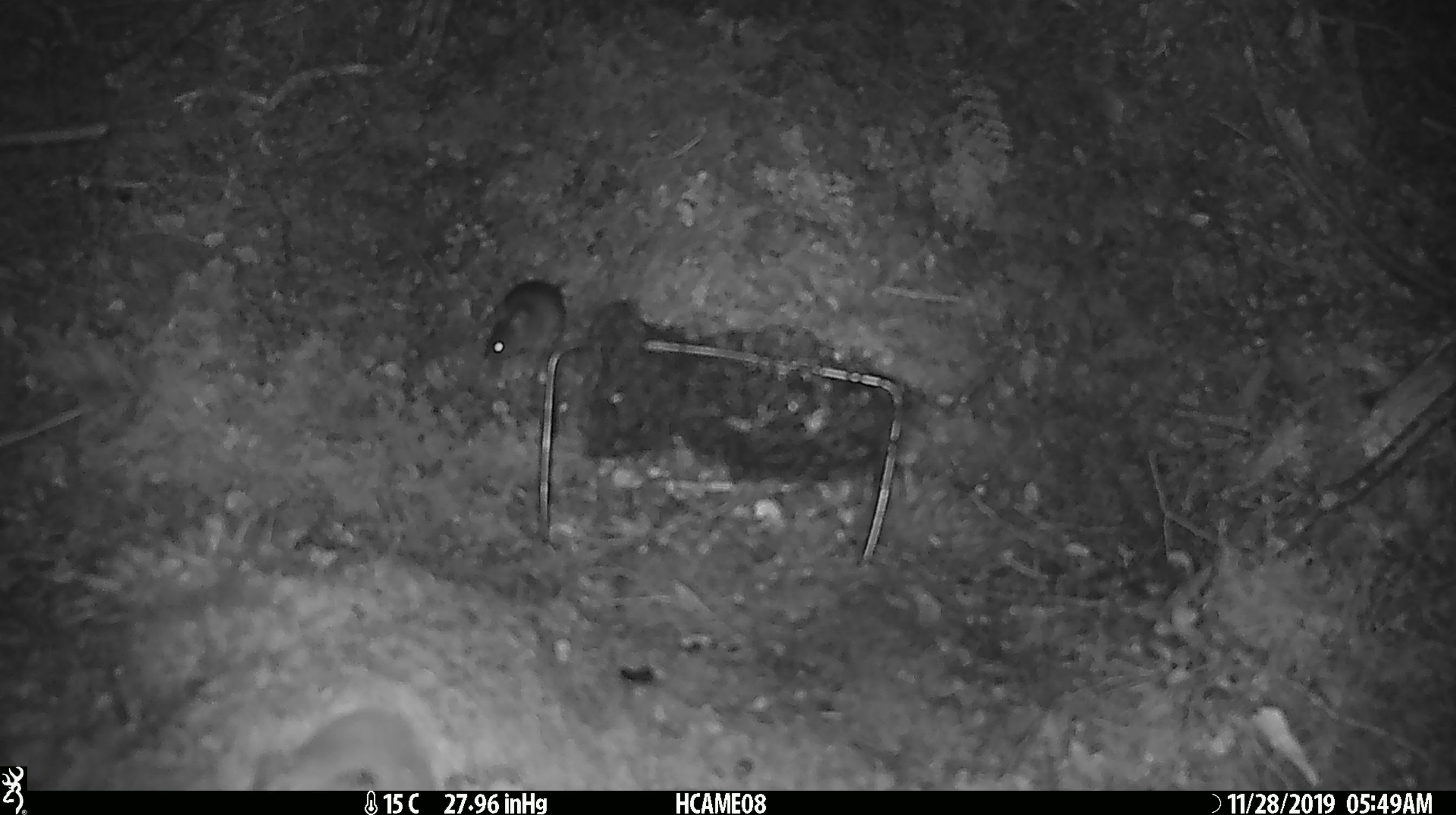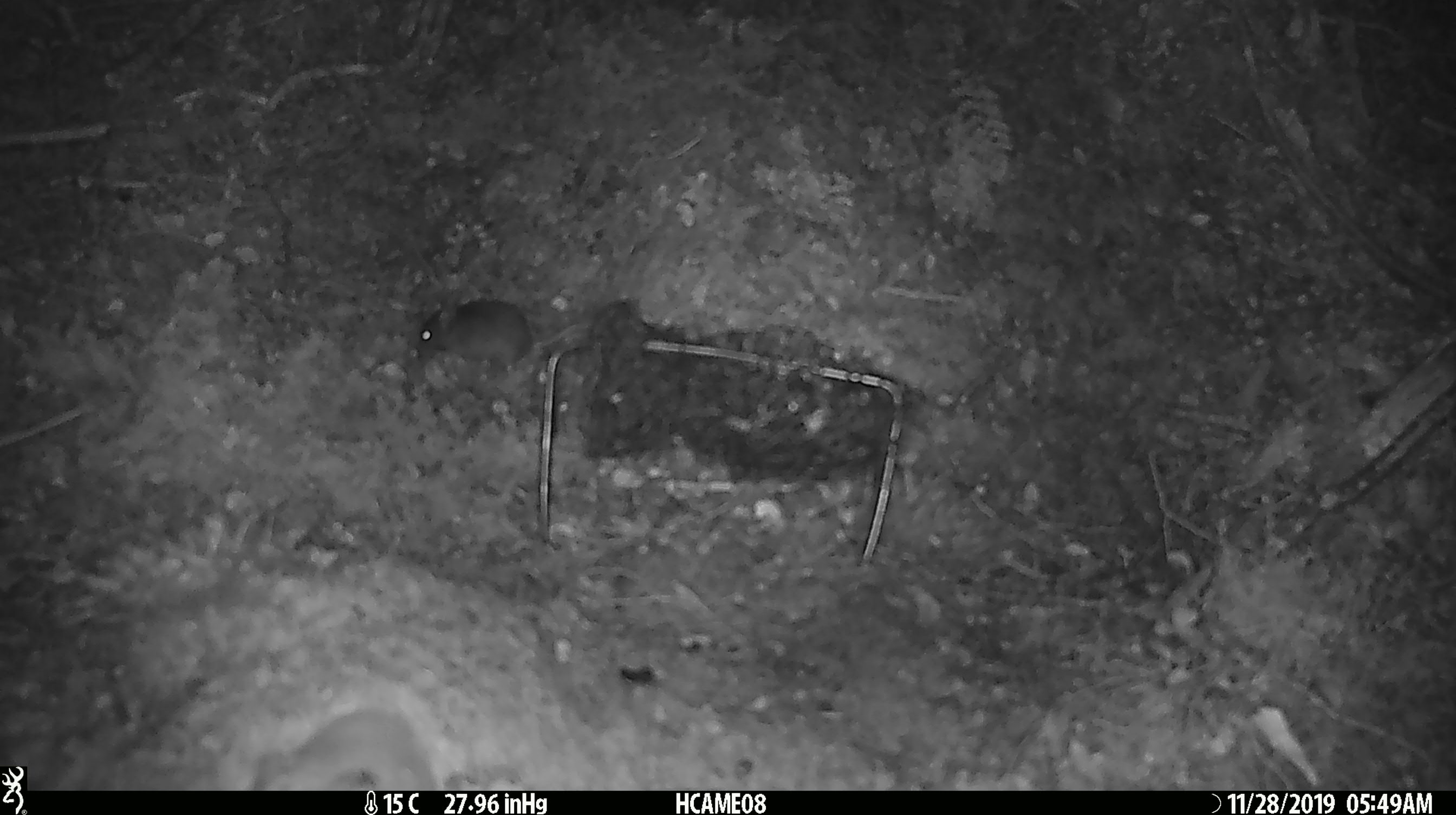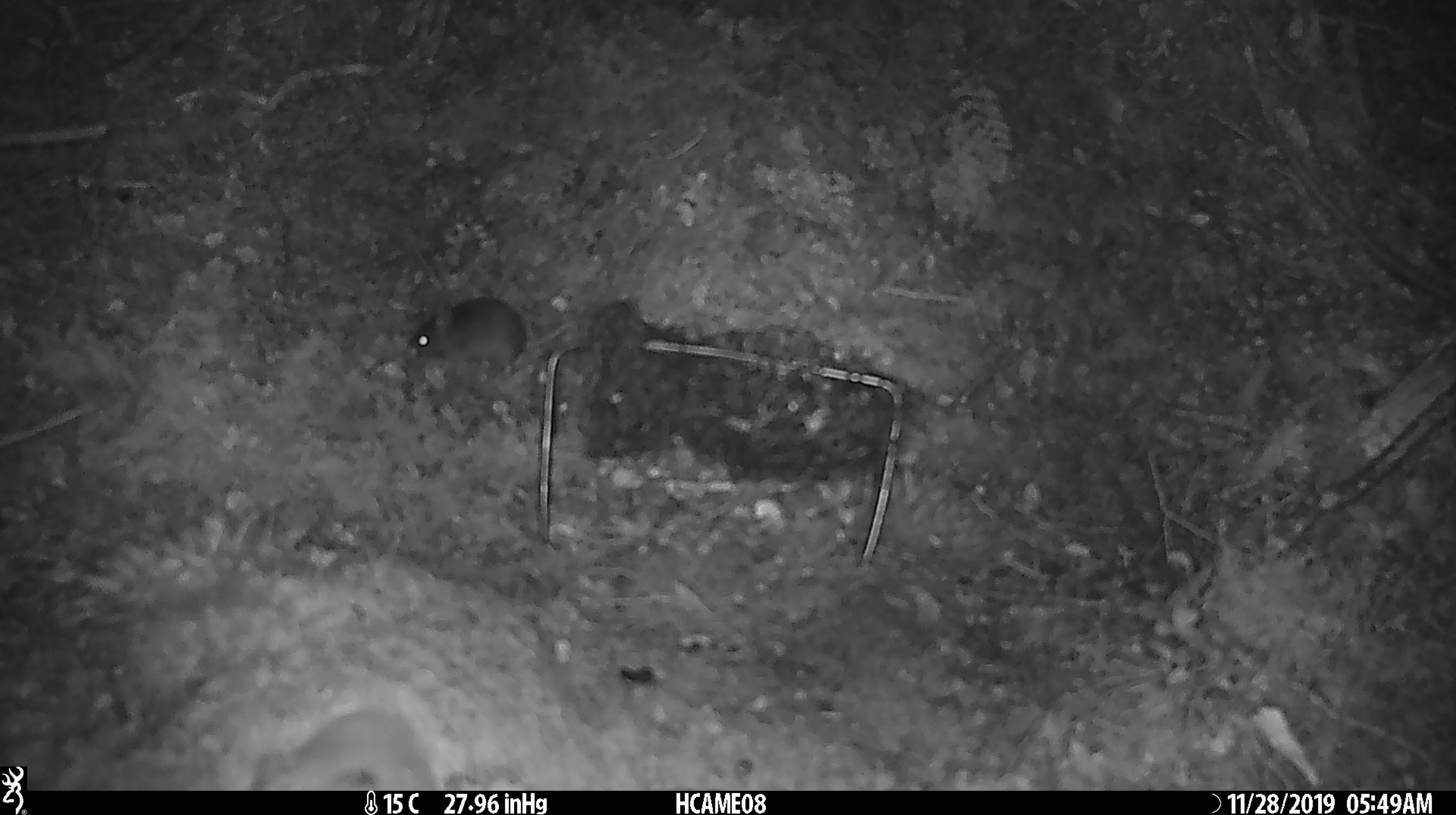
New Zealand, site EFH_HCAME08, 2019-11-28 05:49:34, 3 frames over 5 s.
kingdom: Animalia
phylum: Chordata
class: Mammalia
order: Rodentia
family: Muridae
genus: Mus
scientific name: Mus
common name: mouse